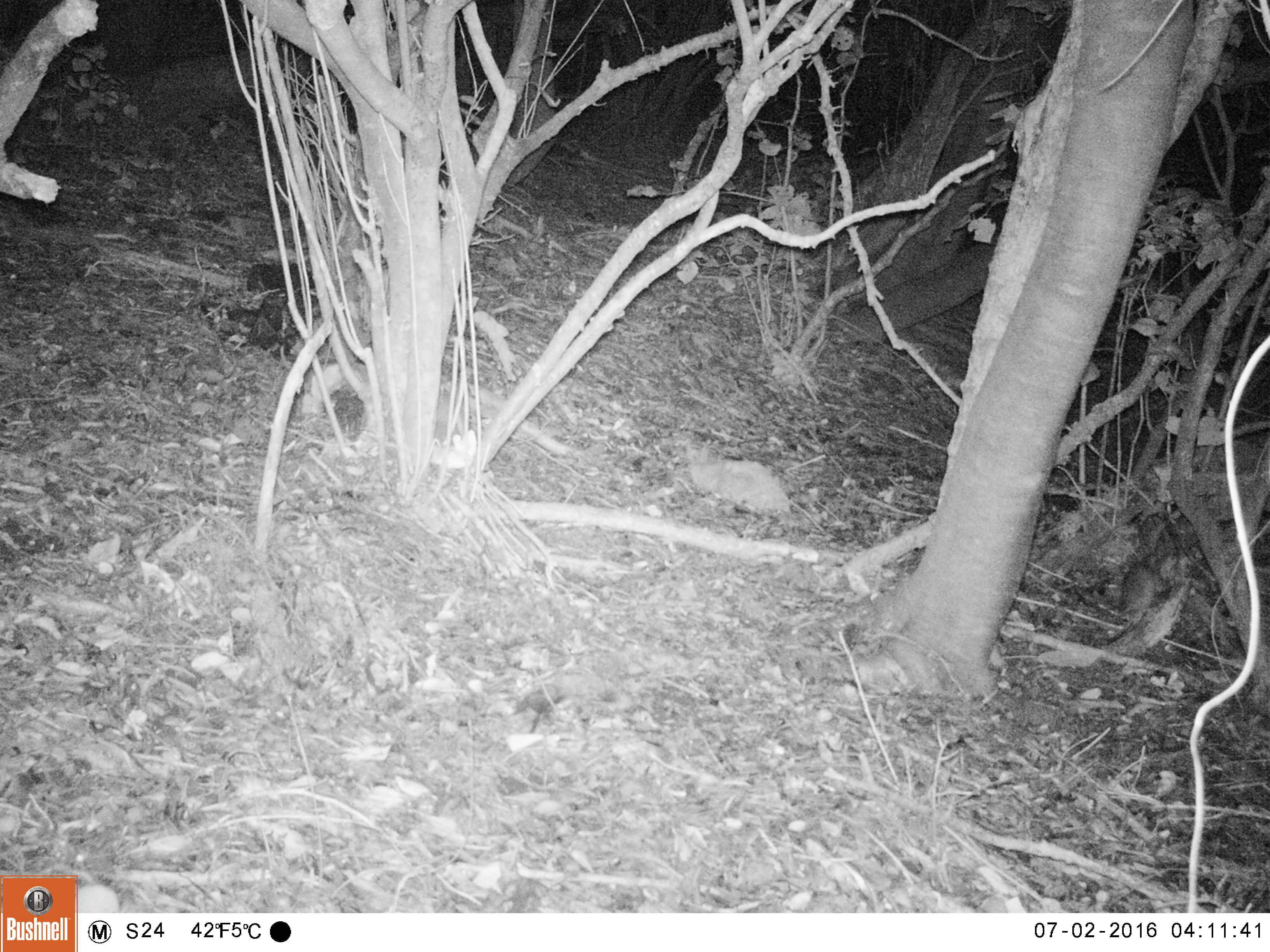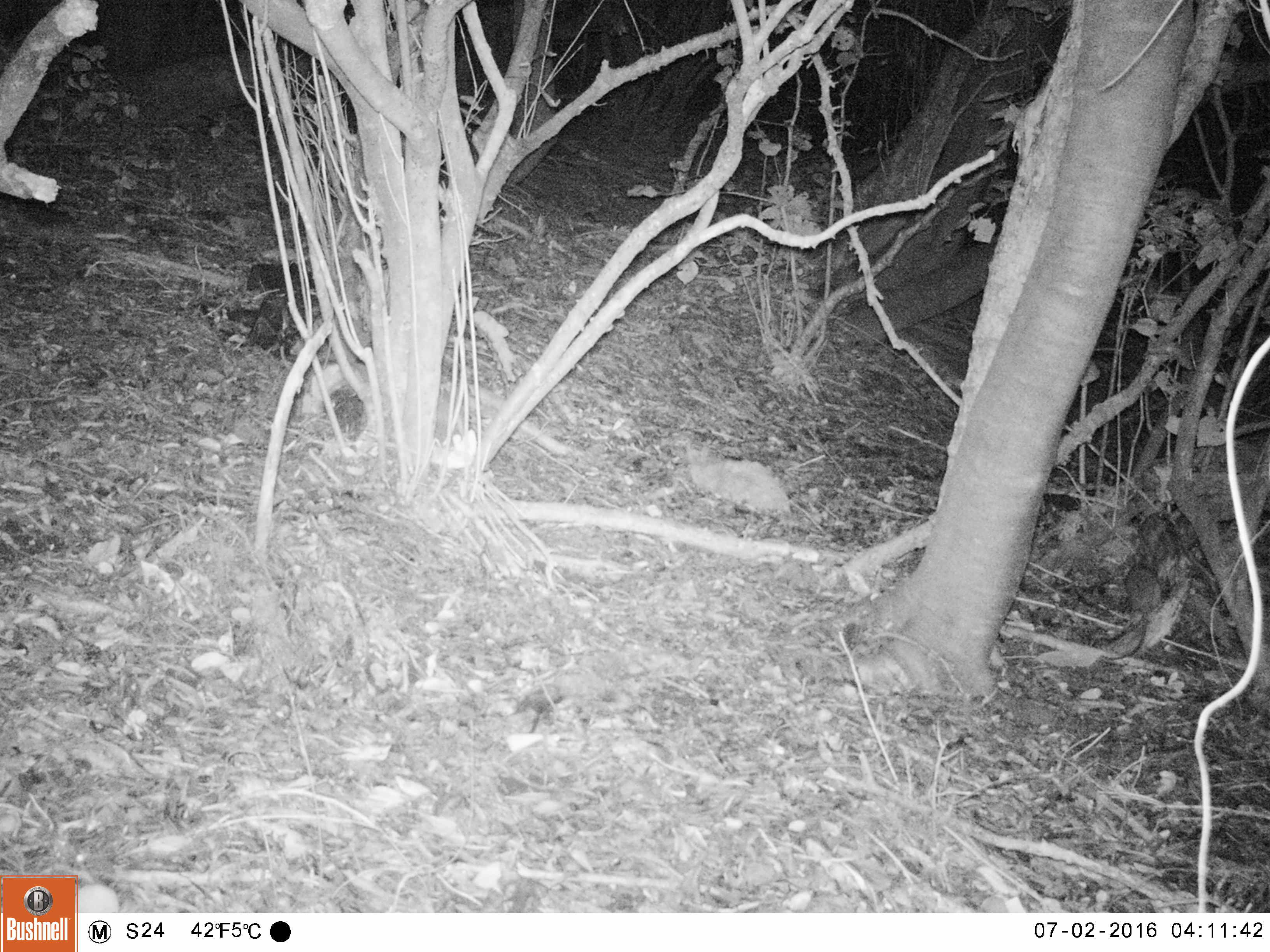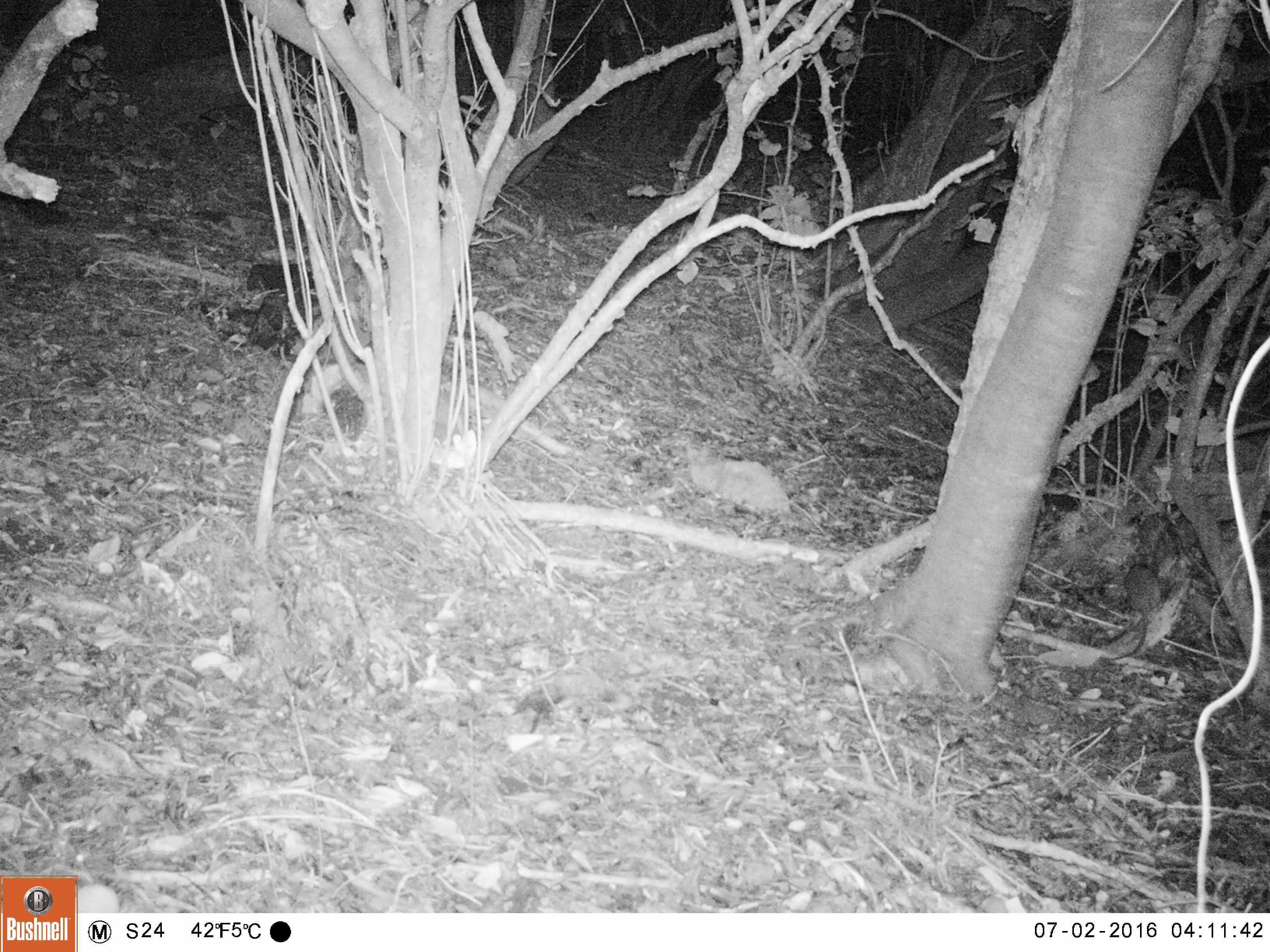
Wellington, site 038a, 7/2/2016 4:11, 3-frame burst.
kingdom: Animalia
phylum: Chordata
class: Mammalia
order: Rodentia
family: Muridae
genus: Rattus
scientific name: Rattus rattus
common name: ship rat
Ship rat (Rattus rattus).